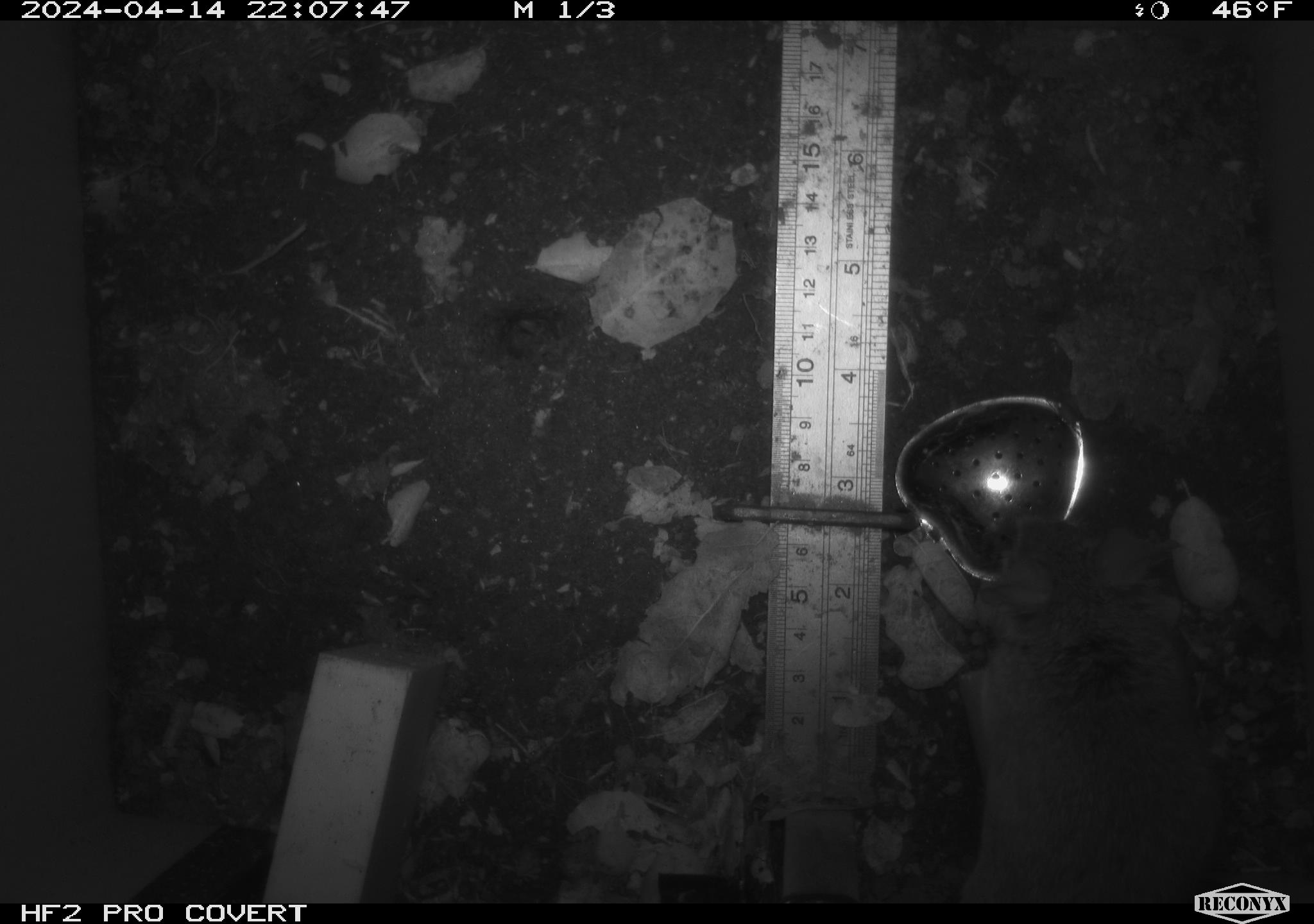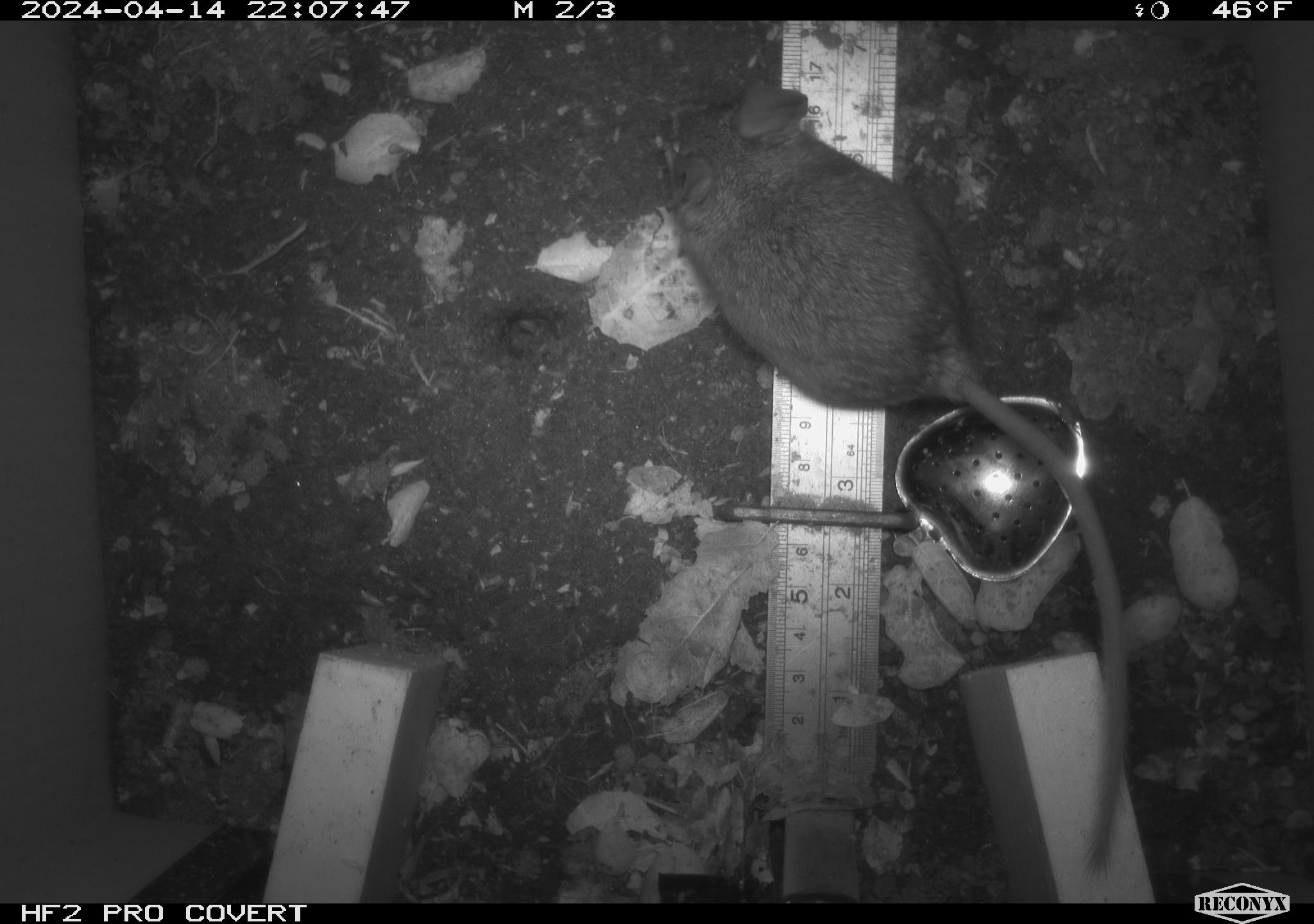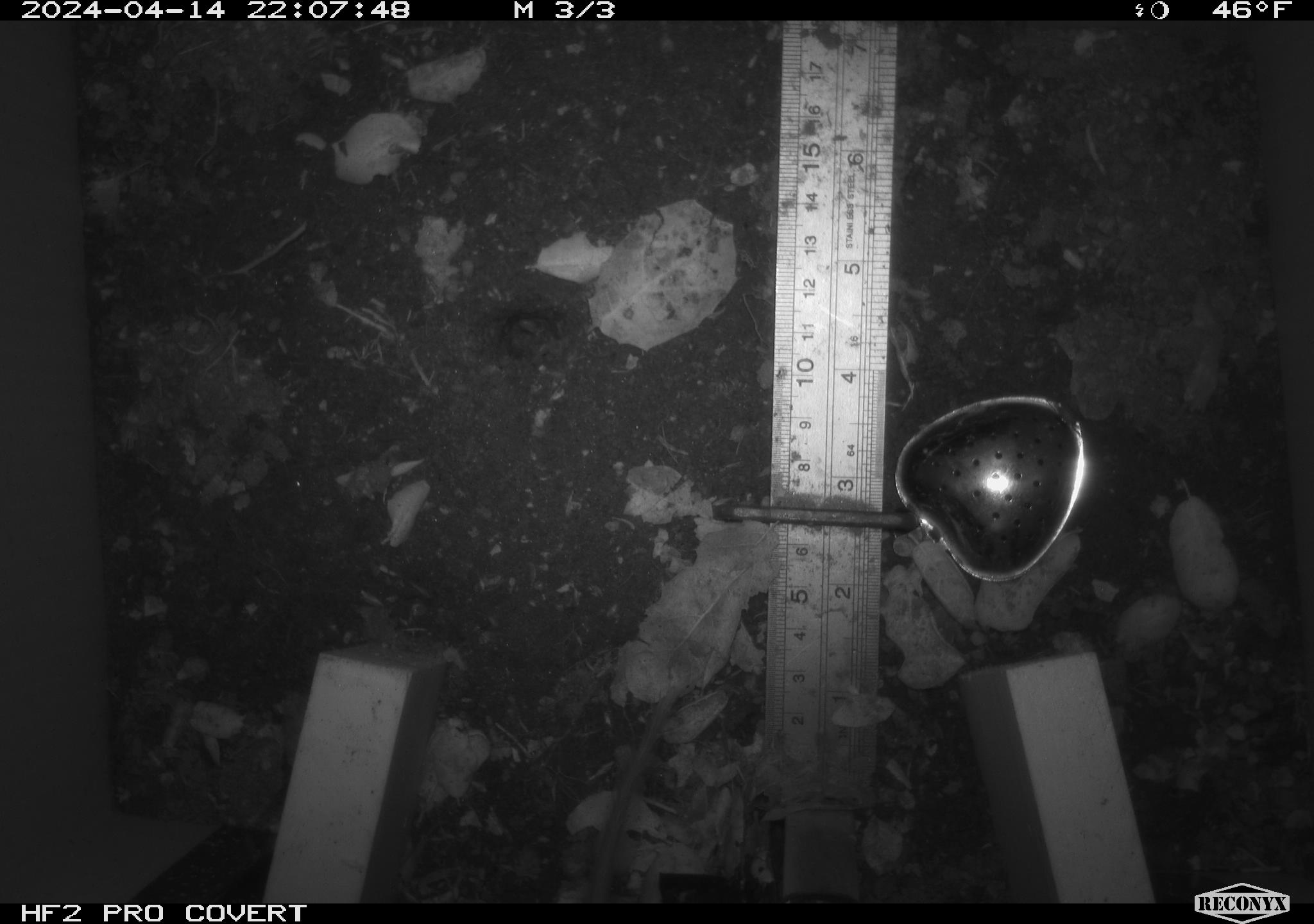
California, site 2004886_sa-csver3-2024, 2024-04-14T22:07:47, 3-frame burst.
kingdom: Animalia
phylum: Chordata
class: Mammalia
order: Rodentia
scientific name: Rodentia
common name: rodent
Rodent (Rodentia).